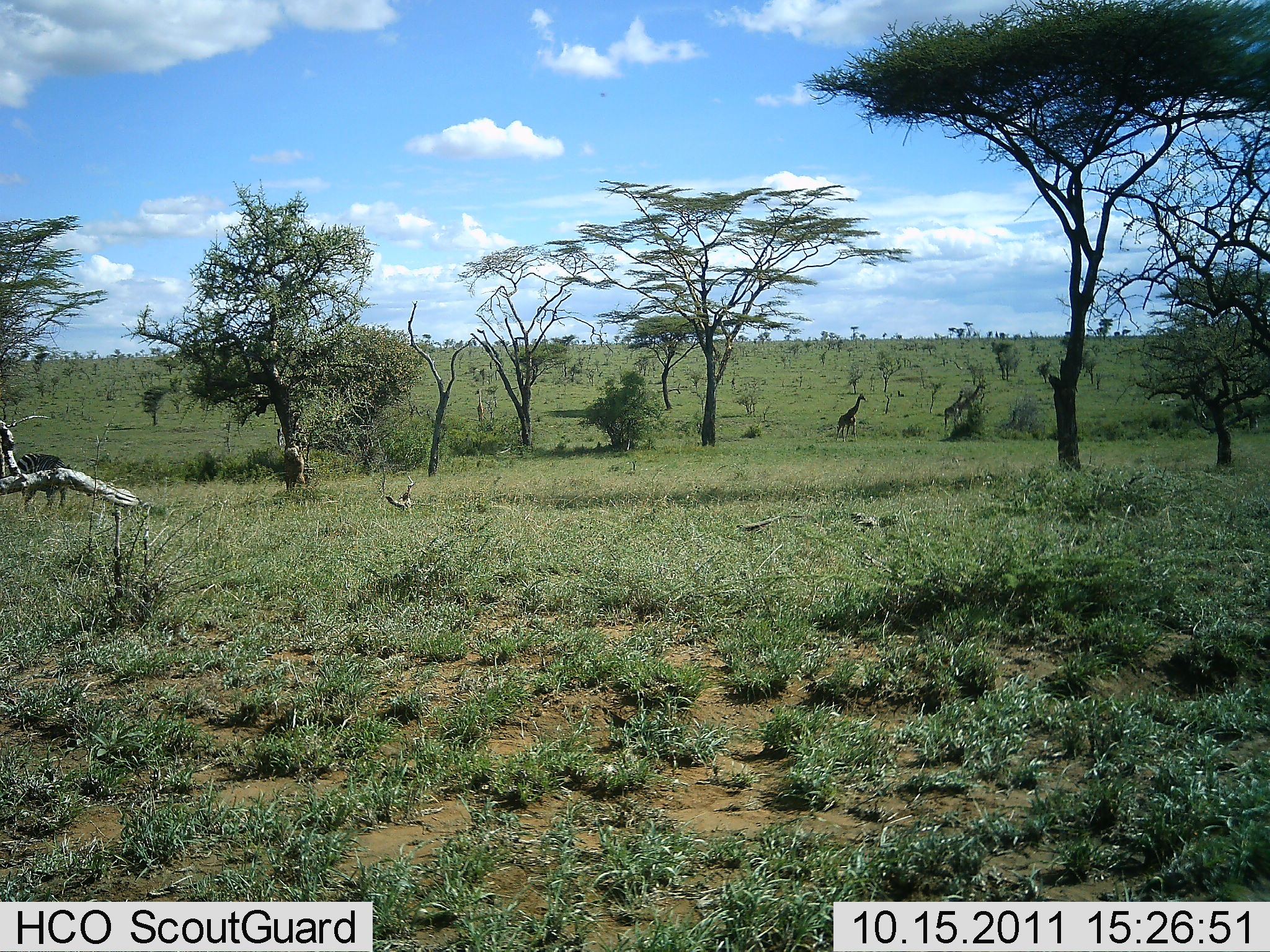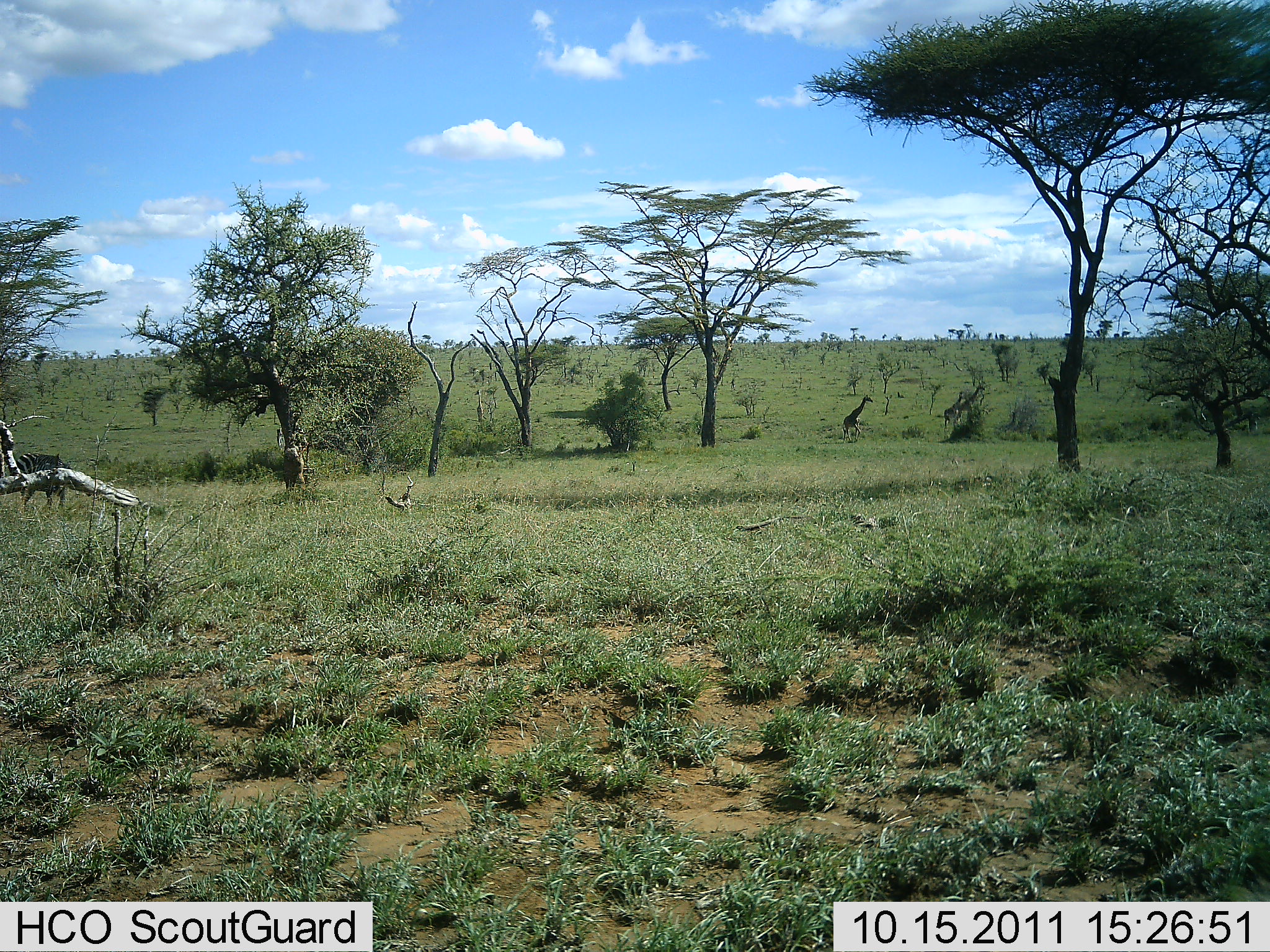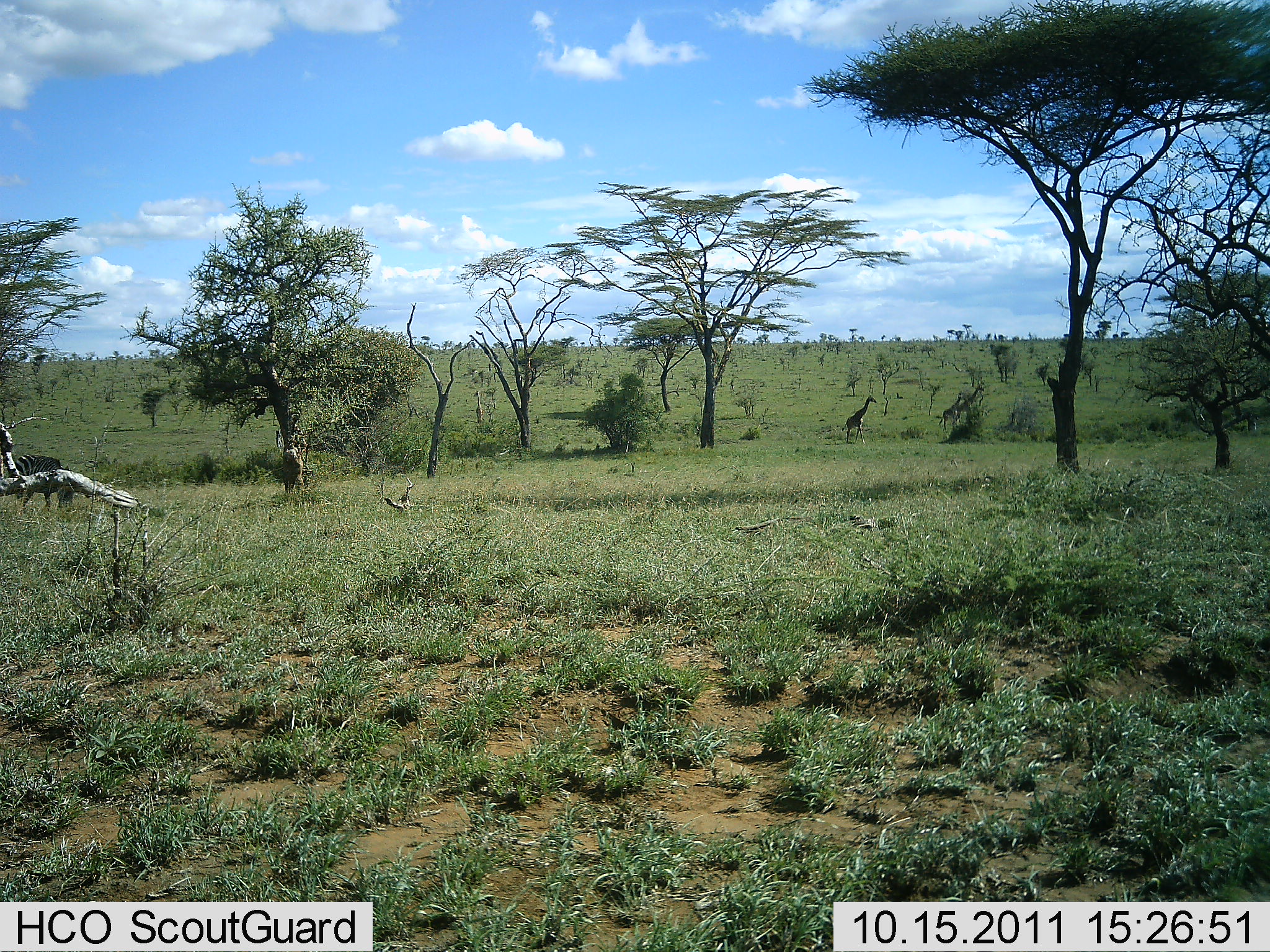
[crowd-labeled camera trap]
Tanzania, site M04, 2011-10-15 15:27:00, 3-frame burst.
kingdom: Animalia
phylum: Chordata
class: Mammalia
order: Artiodactyla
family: Giraffidae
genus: Giraffa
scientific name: Giraffa camelopardalis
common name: giraffe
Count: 1.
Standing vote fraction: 37%.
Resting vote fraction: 0%.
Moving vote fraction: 68%.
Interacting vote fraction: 0%.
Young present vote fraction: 0%.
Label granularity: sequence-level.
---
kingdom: Animalia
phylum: Chordata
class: Mammalia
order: Perissodactyla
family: Equidae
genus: Equus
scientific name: Equus quagga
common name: plains zebra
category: zebra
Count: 1.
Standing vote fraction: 57%.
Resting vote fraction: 0%.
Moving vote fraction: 7%.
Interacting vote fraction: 0%.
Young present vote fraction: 0%.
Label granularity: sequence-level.